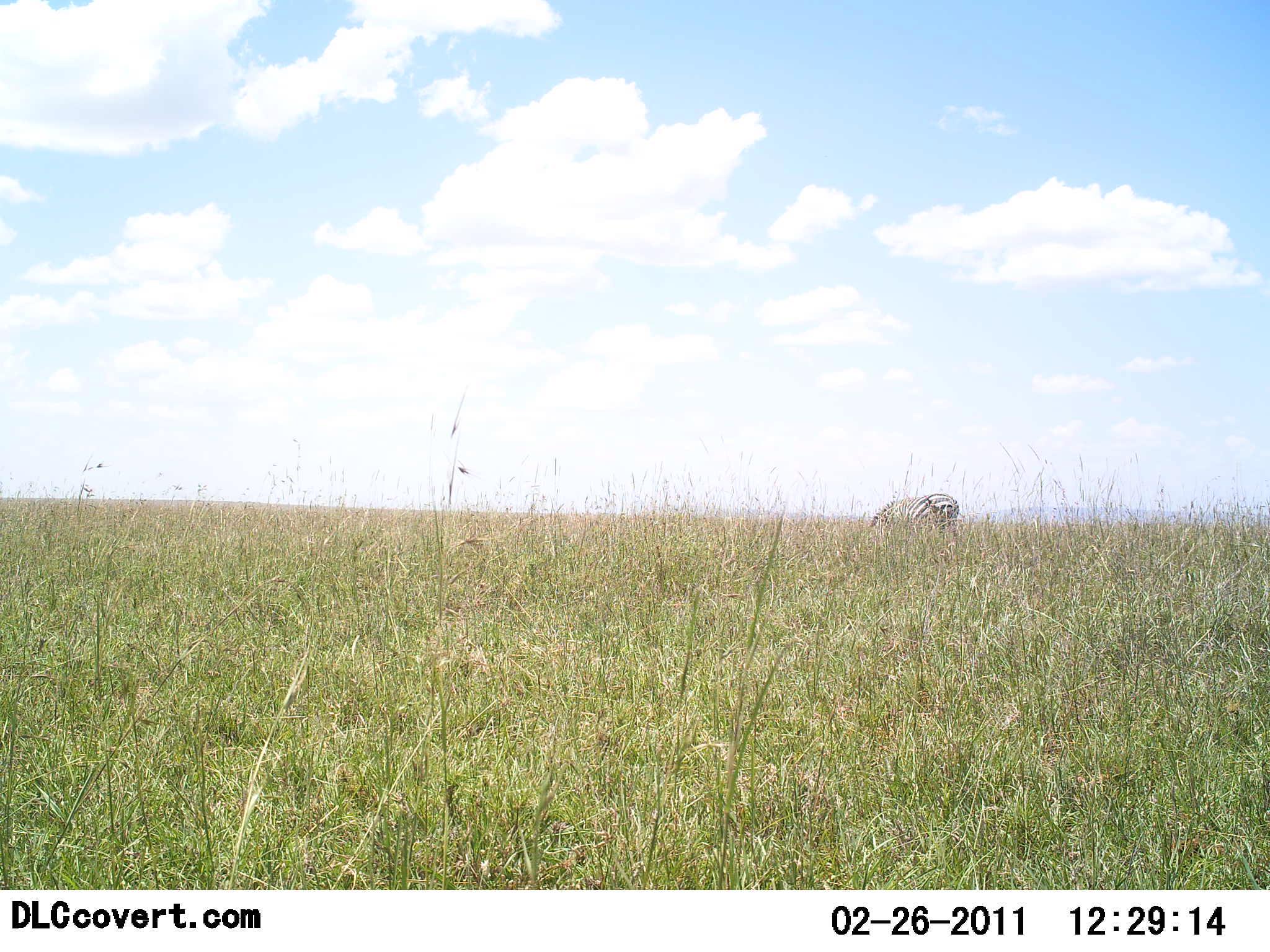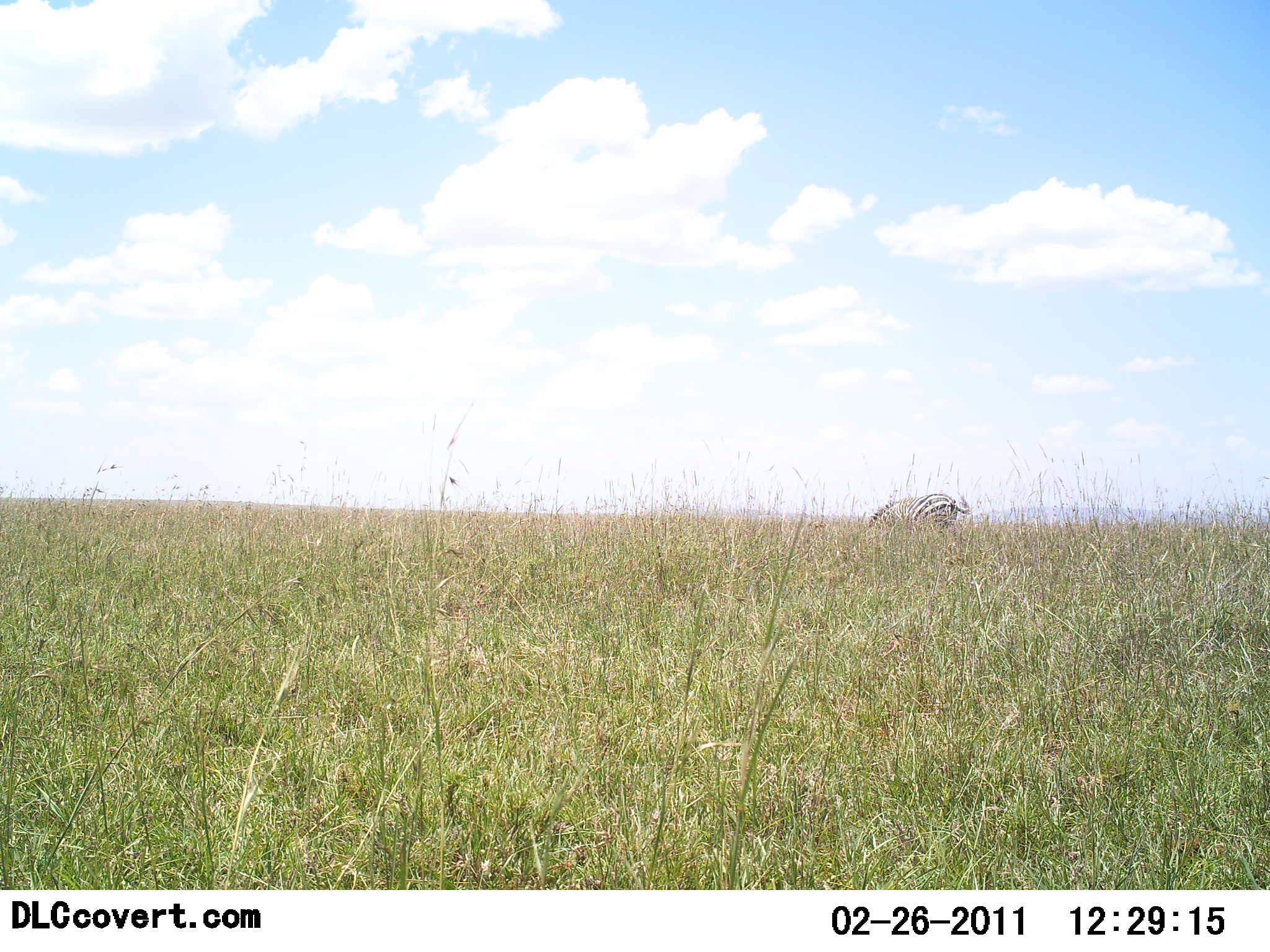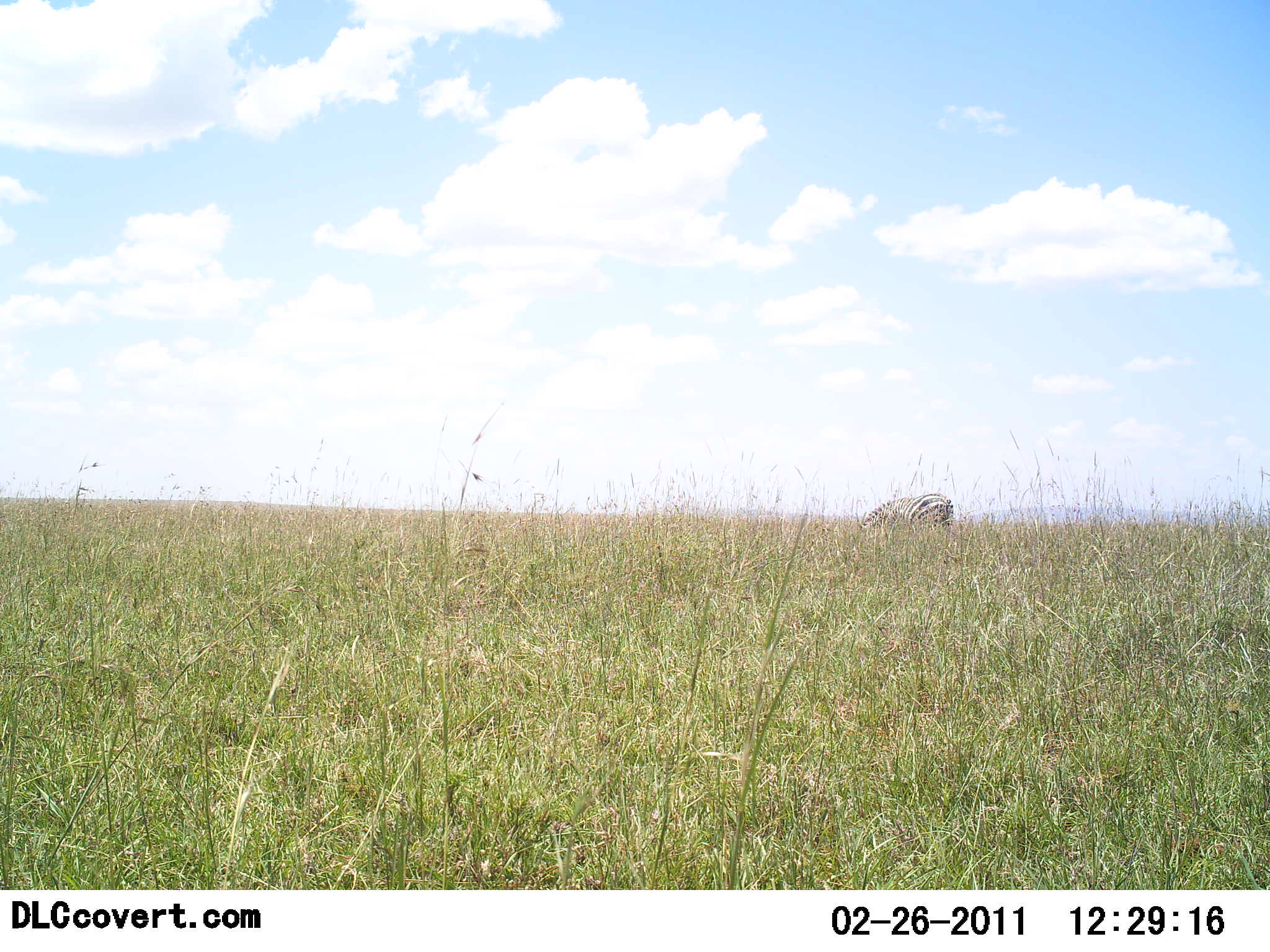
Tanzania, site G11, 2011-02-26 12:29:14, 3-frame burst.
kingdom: Animalia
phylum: Chordata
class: Mammalia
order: Perissodactyla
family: Equidae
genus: Equus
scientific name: Equus quagga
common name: plains zebra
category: zebra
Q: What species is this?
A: Zebra (plains zebra) (Equus quagga).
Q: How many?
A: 1.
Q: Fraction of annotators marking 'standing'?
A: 17%.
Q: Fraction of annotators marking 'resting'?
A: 0%.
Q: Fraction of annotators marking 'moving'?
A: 8%.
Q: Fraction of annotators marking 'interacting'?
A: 0%.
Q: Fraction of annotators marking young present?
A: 0%.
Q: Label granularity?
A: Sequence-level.